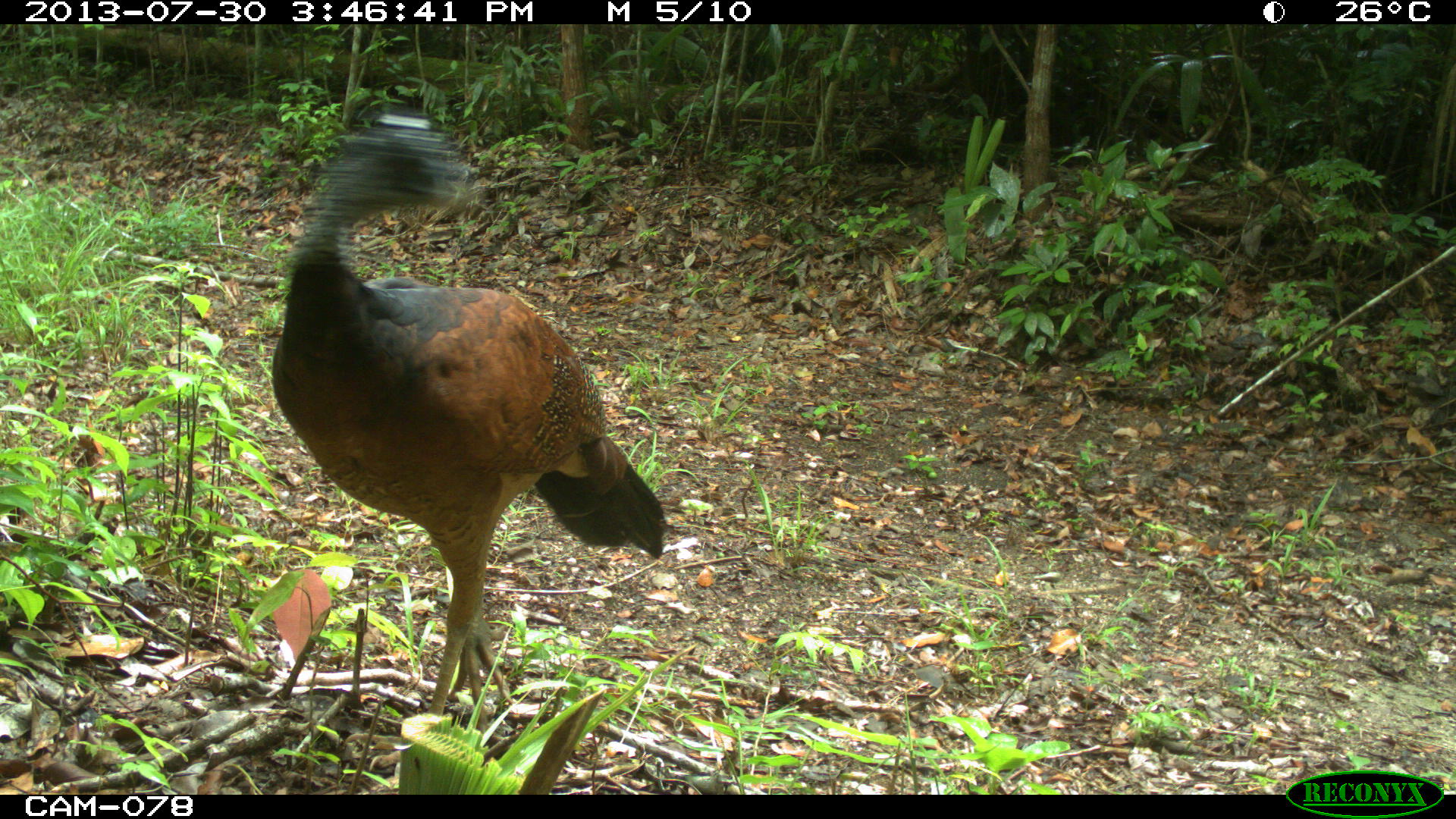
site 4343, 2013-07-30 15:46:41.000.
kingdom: Animalia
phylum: Chordata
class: Aves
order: Galliformes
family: Cracidae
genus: Crax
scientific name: Crax rubra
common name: great curassow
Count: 1.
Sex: female.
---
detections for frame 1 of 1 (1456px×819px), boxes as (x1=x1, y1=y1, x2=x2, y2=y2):
crax rubra: (x1=268, y1=109, x2=666, y2=709)